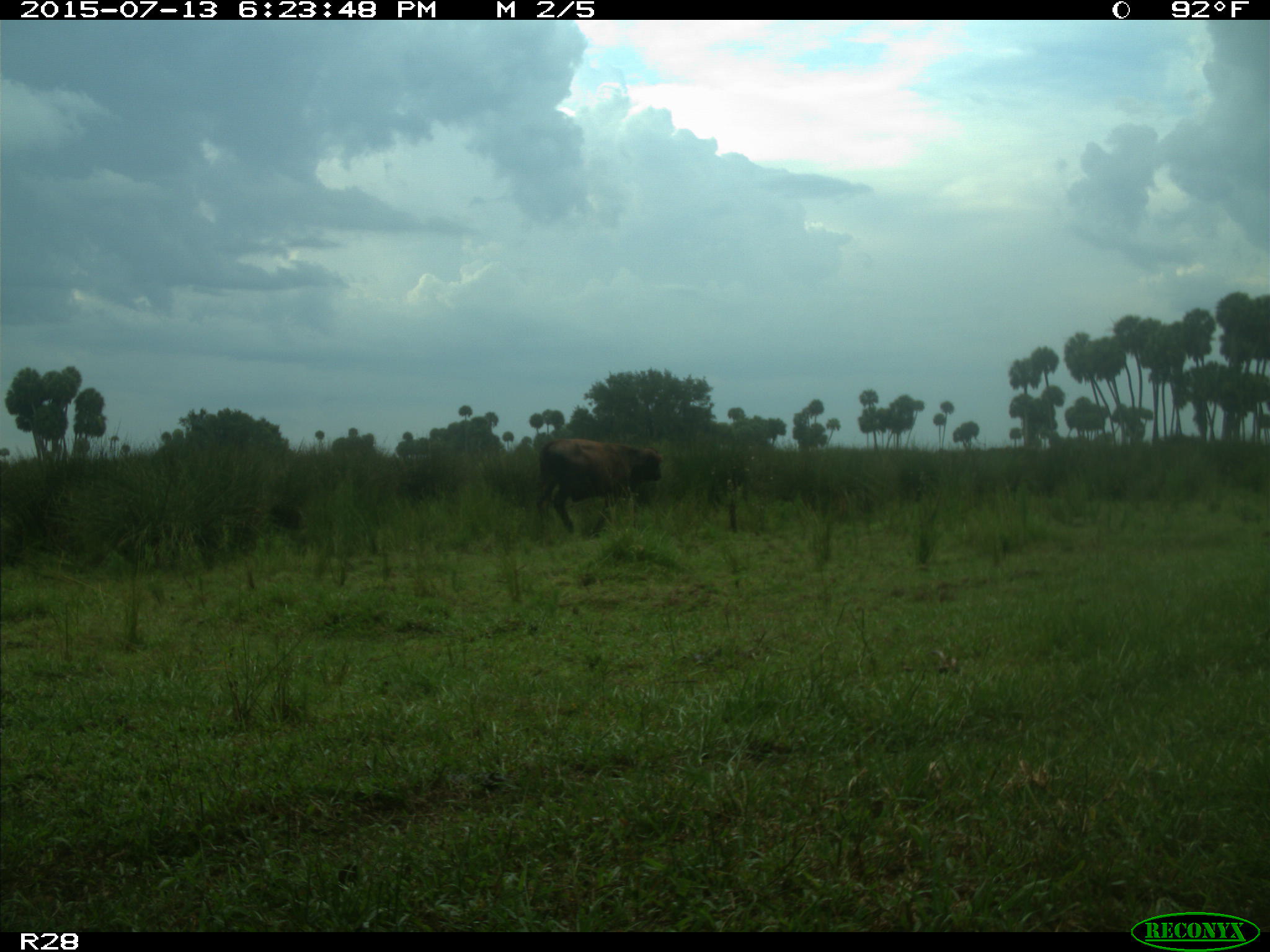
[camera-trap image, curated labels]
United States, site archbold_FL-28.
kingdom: Animalia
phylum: Chordata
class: Mammalia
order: Artiodactyla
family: Bovidae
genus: Bos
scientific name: Bos taurus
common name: domestic cow